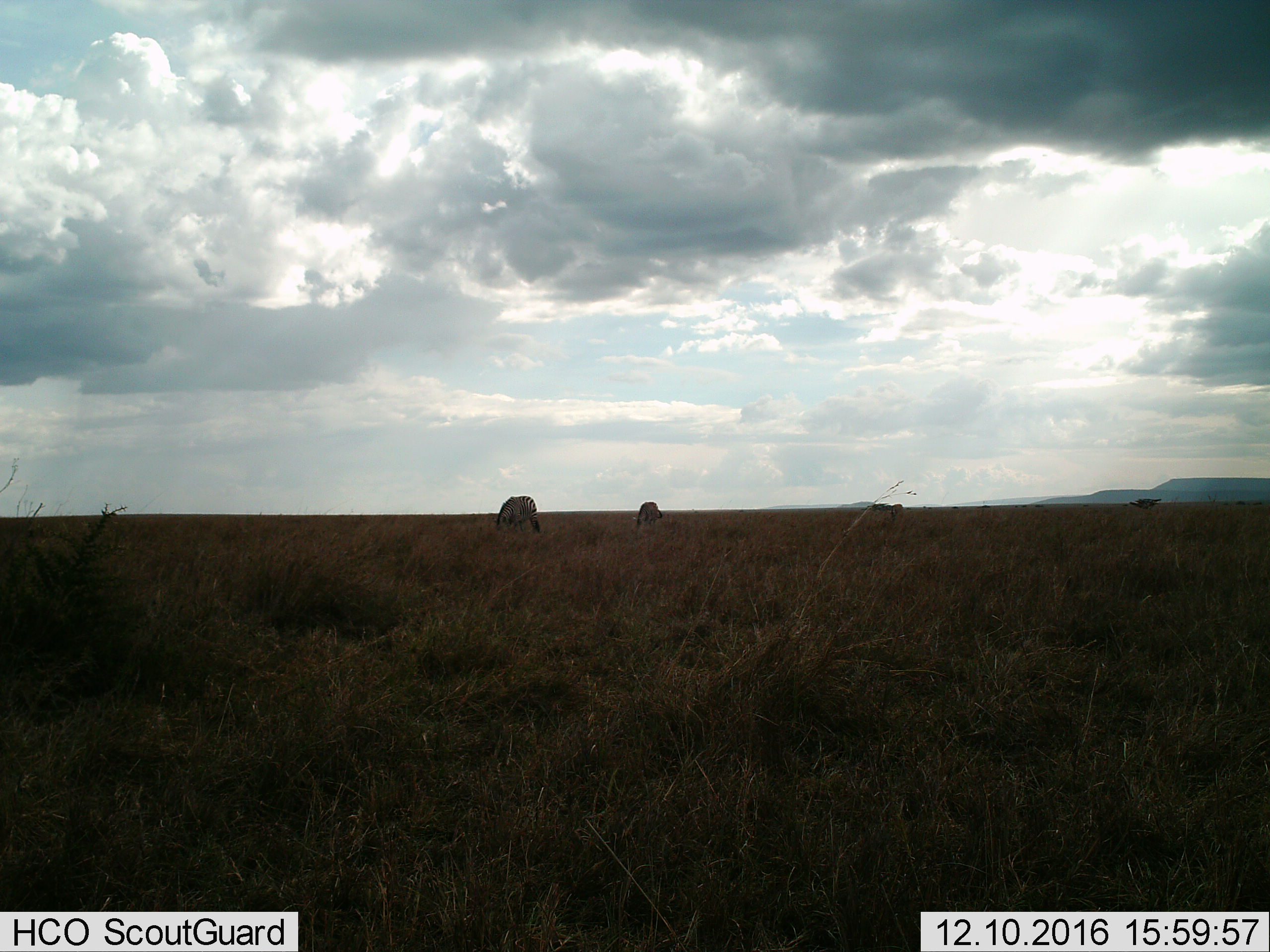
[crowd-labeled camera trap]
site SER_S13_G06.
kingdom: Animalia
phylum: Chordata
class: Mammalia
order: Perissodactyla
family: Equidae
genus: Equus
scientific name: Equus quagga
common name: plains zebra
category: zebraplains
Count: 2.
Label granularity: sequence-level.